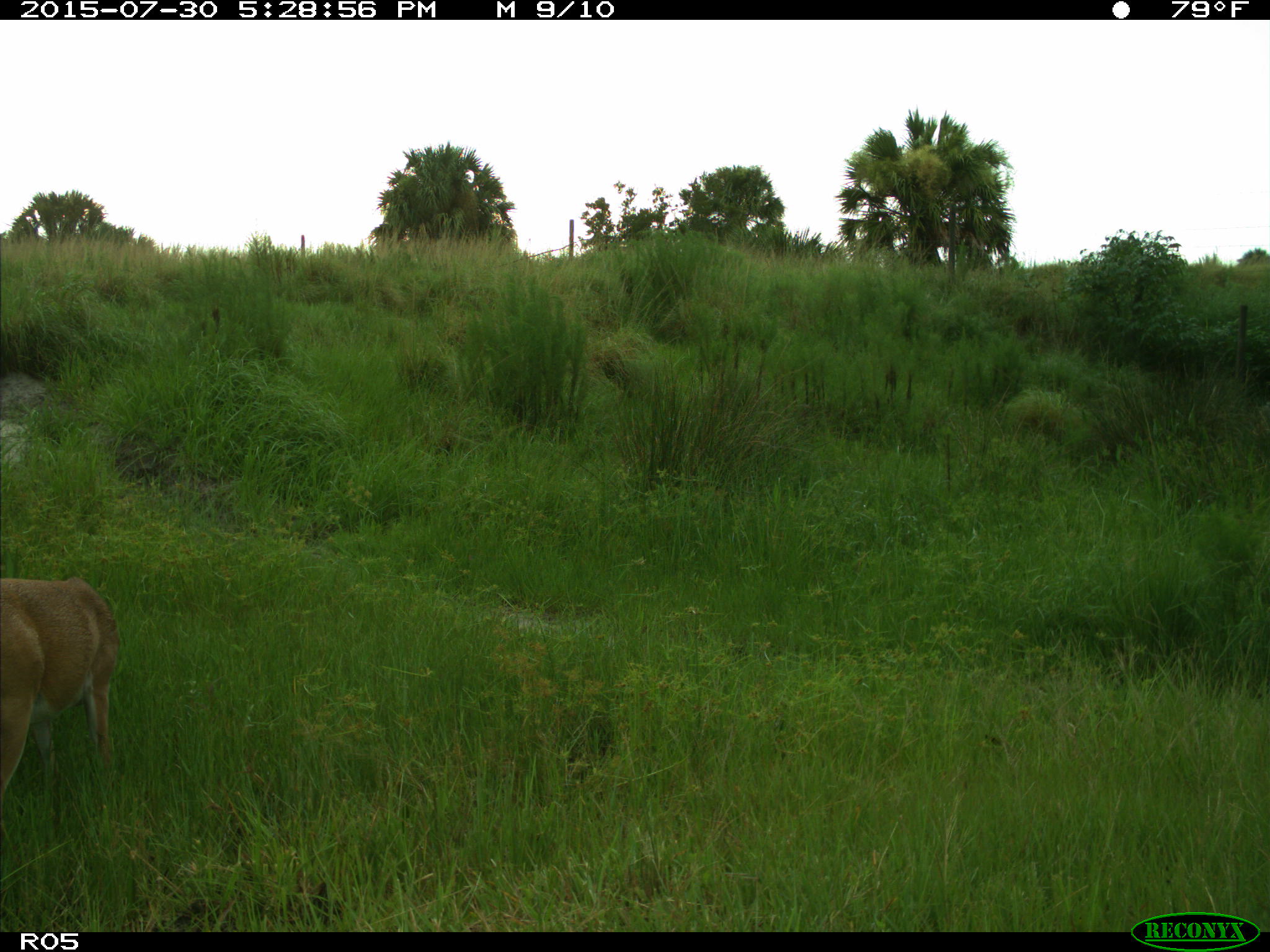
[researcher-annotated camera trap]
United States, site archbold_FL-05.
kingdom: Animalia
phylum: Chordata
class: Mammalia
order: Artiodactyla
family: Cervidae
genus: Odocoileus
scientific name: Odocoileus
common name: deer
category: unidentified deer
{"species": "unidentified deer (deer) (Odocoileus)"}